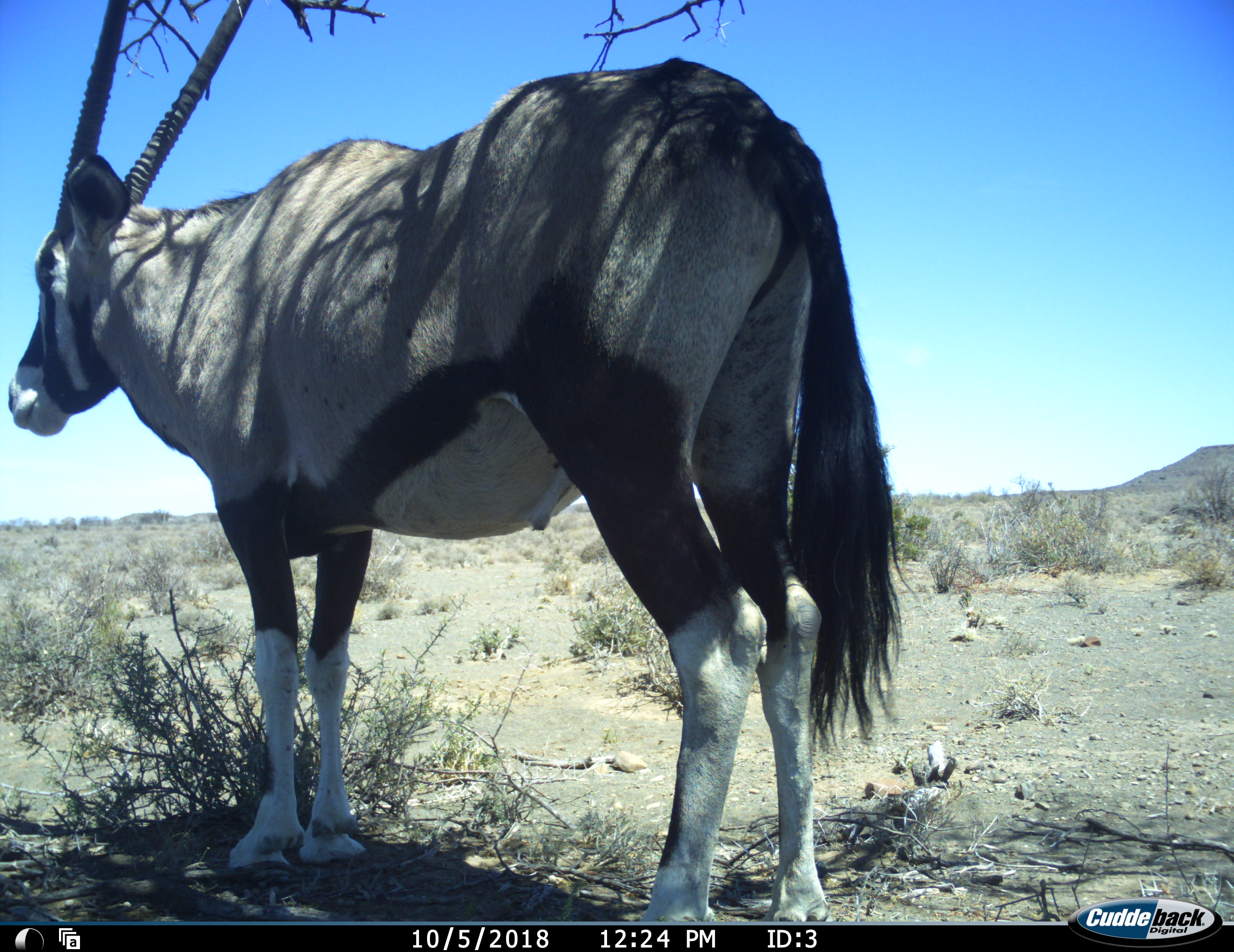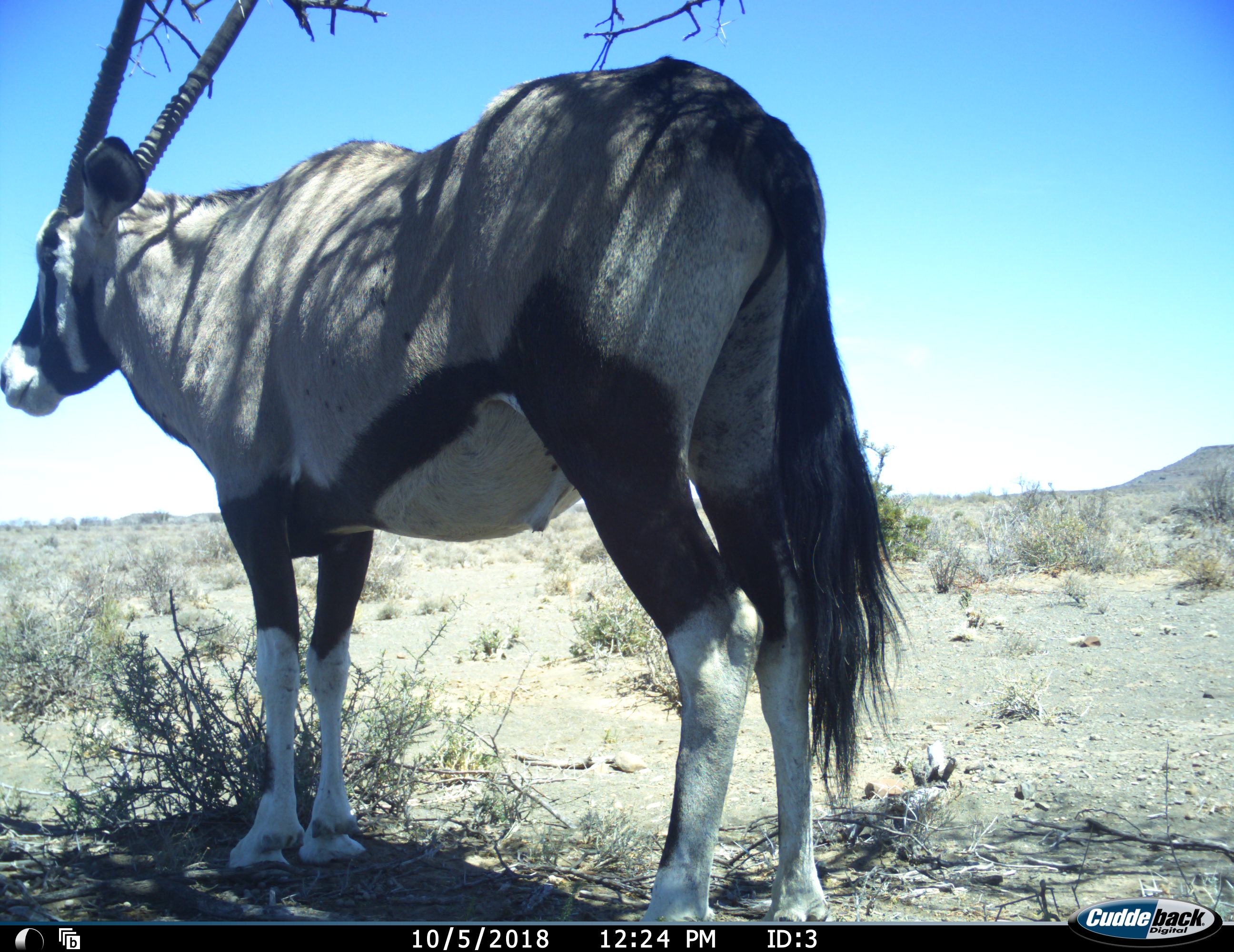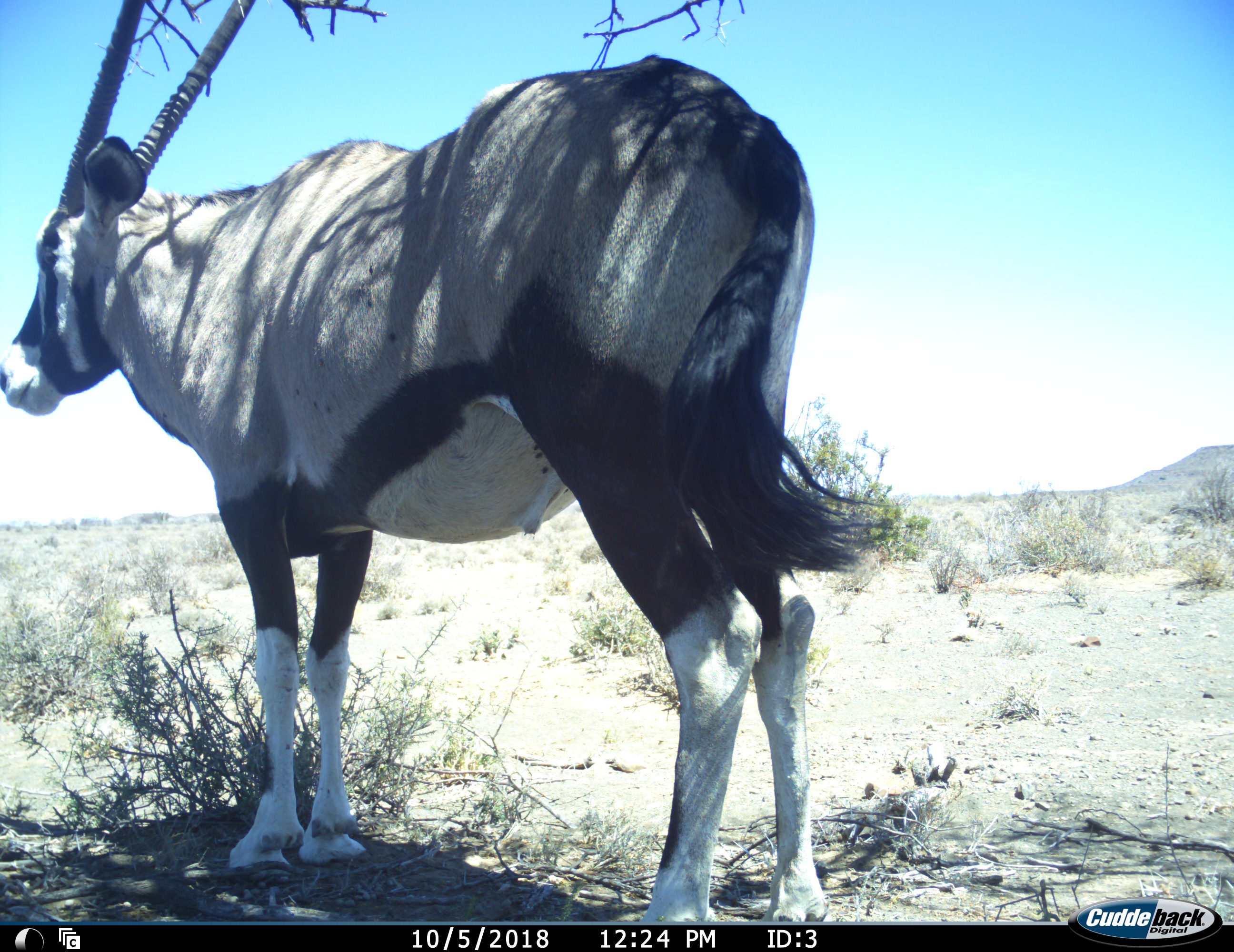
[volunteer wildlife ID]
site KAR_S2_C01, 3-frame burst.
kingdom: Animalia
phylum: Chordata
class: Mammalia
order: Artiodactyla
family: Bovidae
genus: Oryx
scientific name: Oryx gazella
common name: gemsbok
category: oryx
Oryx (gemsbok) (Oryx gazella), count 1. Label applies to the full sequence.